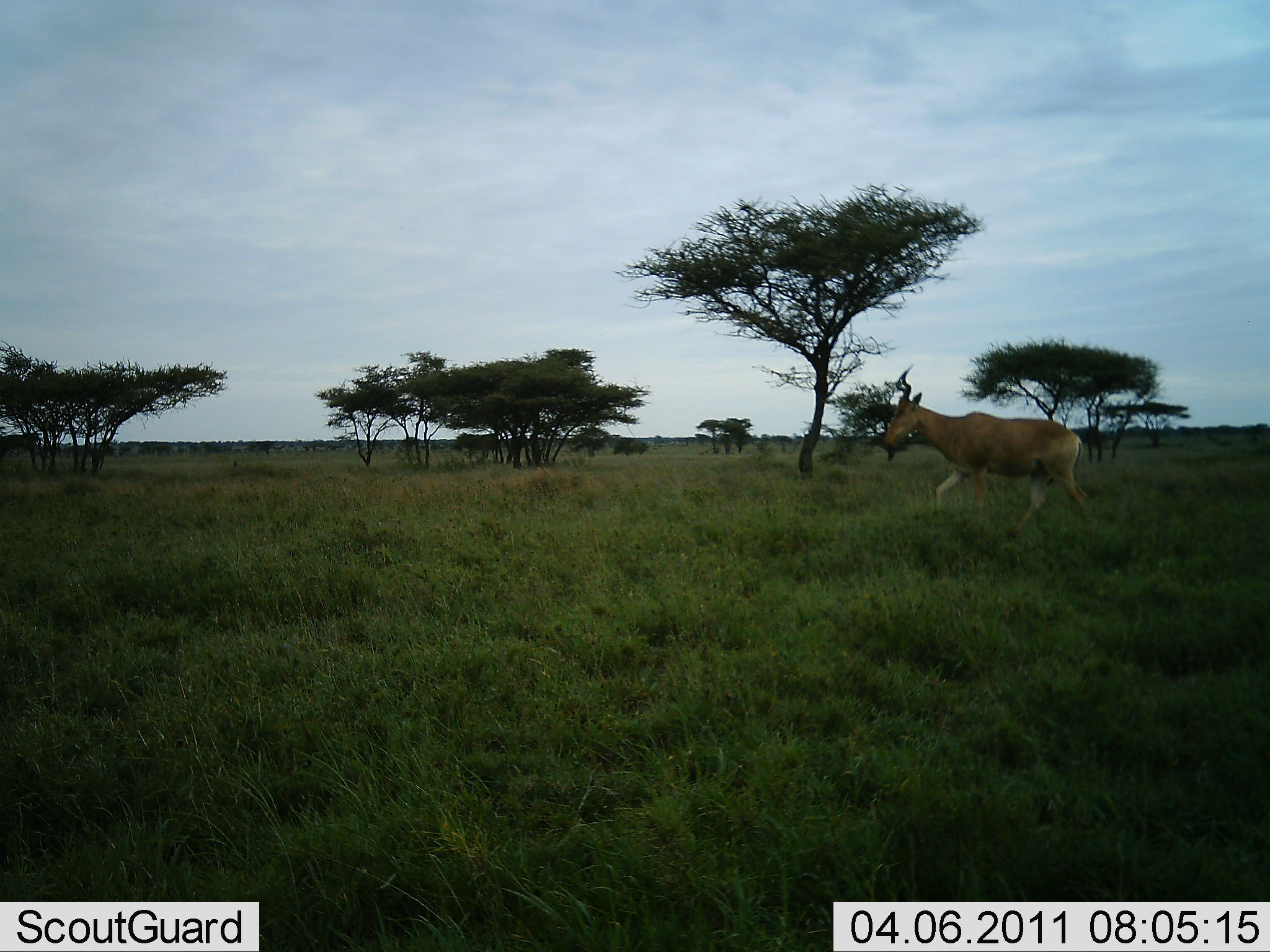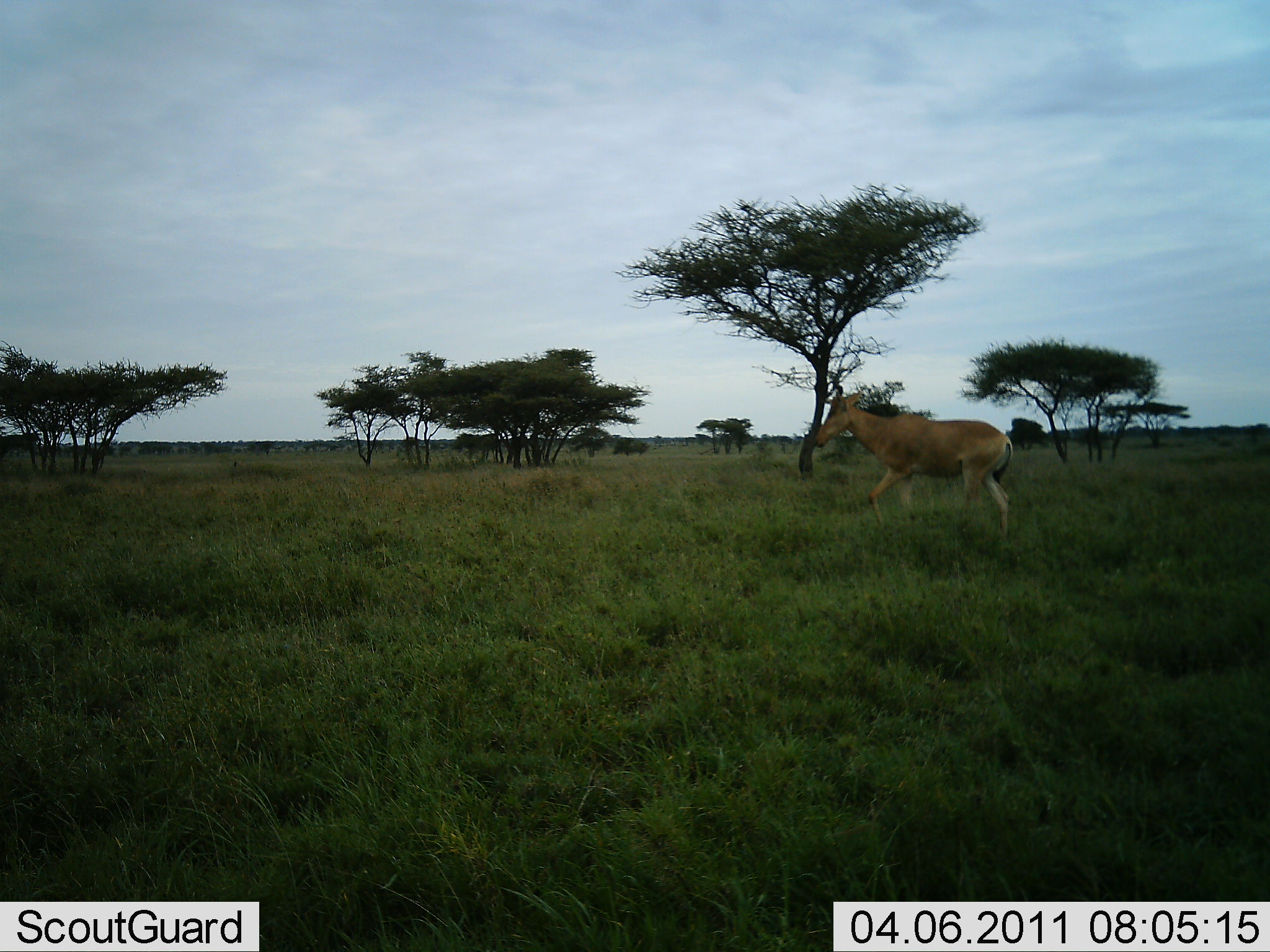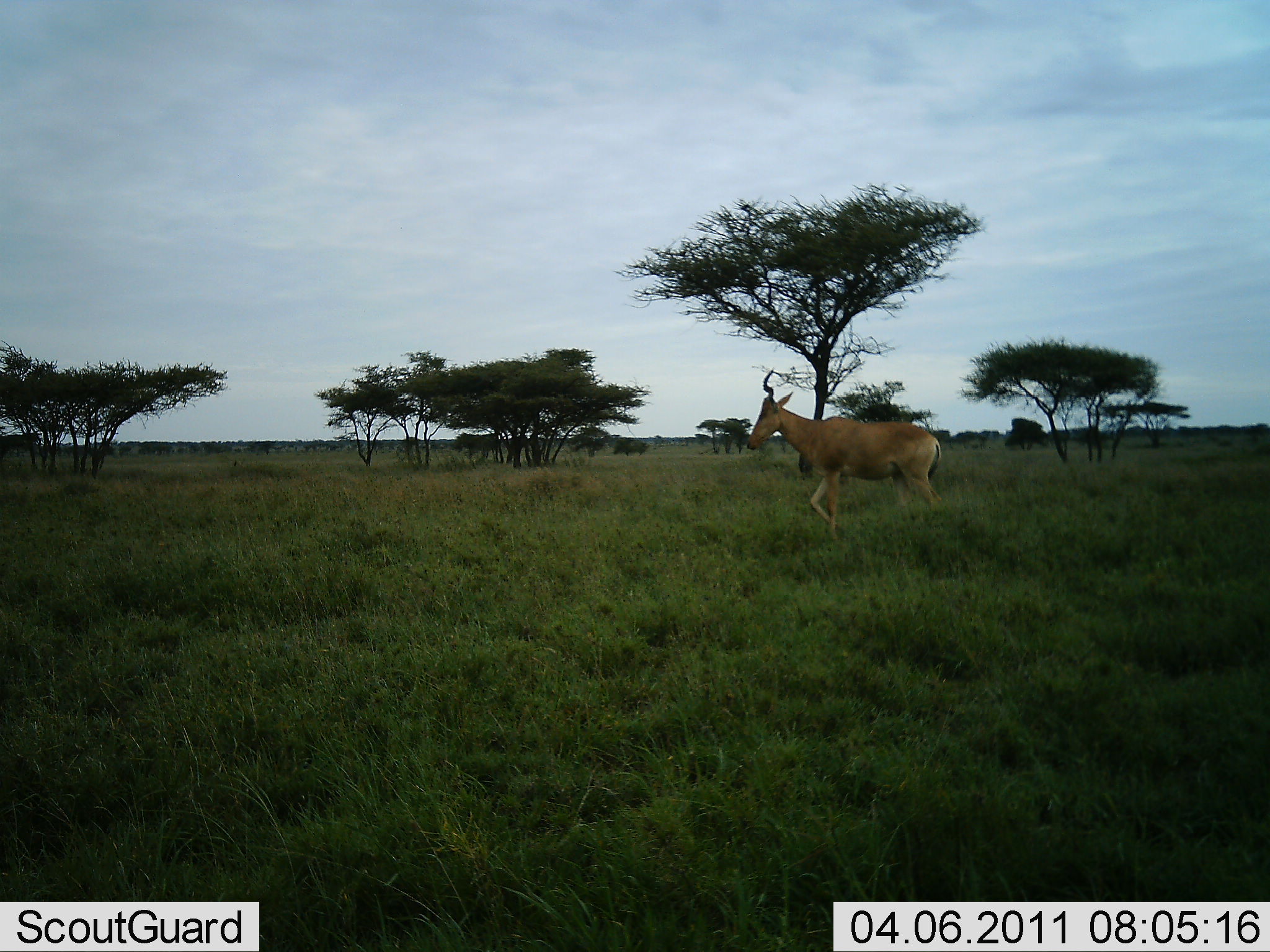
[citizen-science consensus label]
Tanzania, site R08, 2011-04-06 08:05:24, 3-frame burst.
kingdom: Animalia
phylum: Chordata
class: Mammalia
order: Artiodactyla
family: Bovidae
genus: Alcelaphus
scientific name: Alcelaphus buselaphus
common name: hartebeest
Hartebeest (Alcelaphus buselaphus), count 1. Behavior (volunteer vote fractions): standing 8%, resting 0%, moving 100%, interacting 0%. Young present (vote fraction): 0%. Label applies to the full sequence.